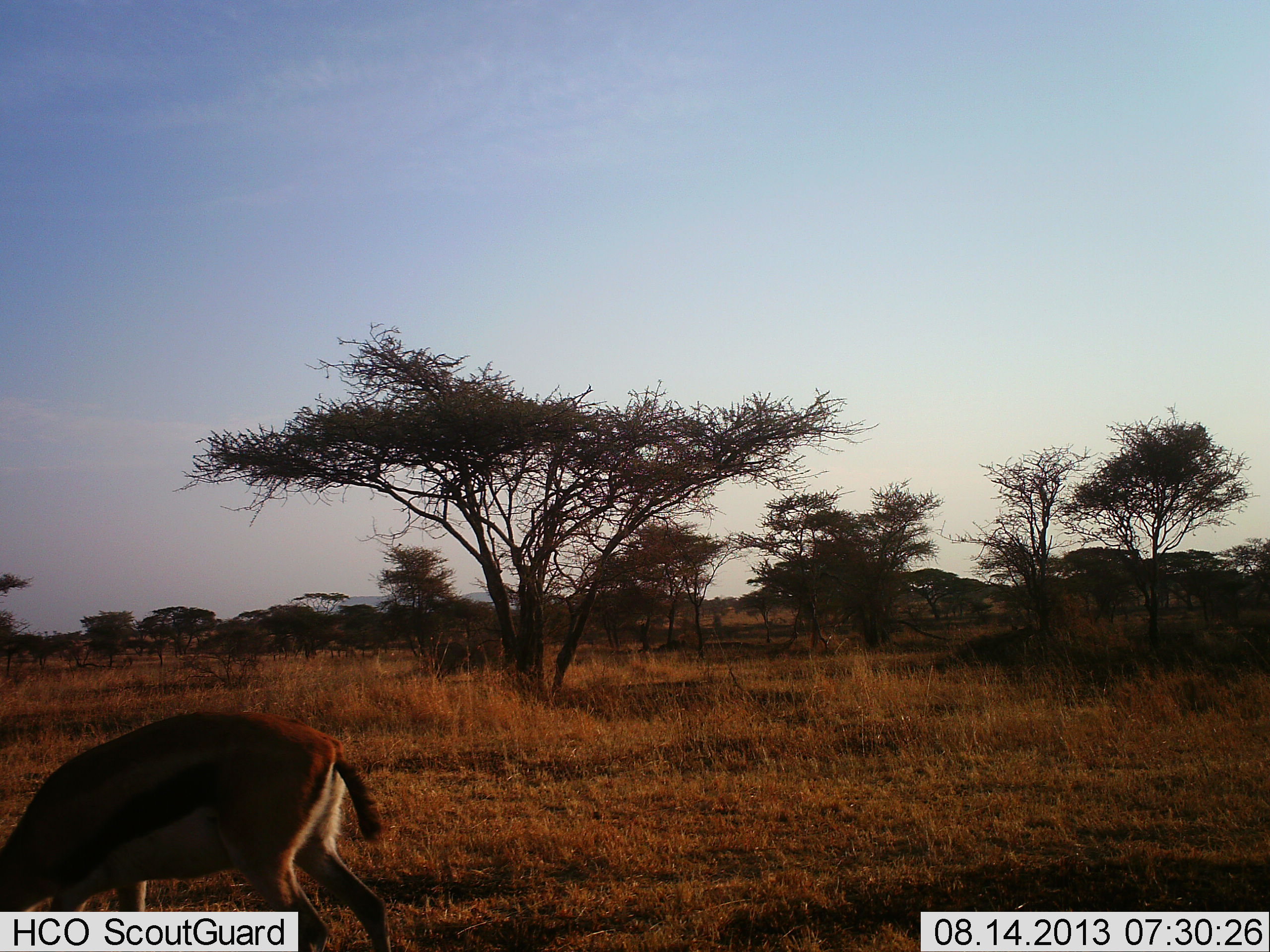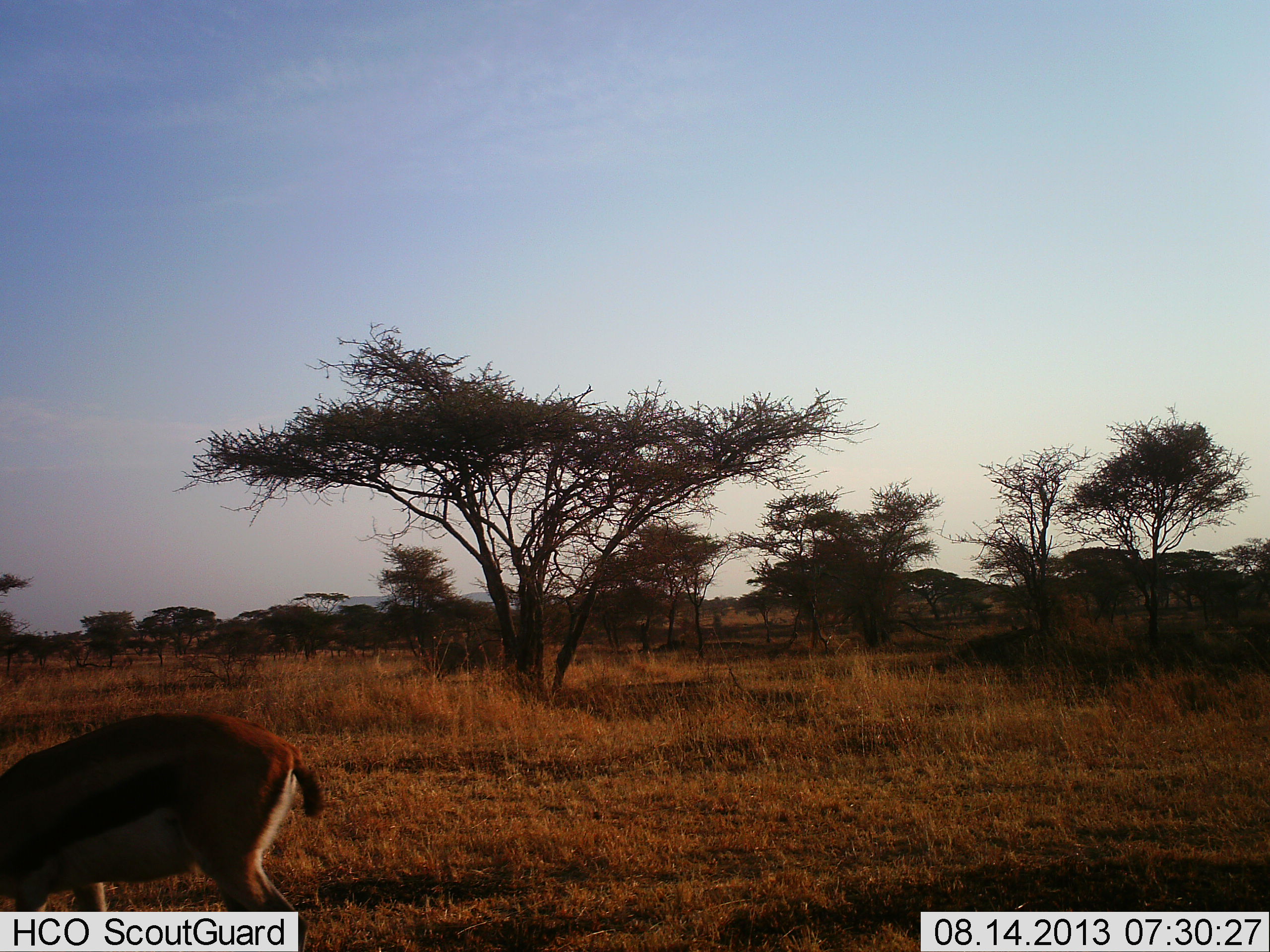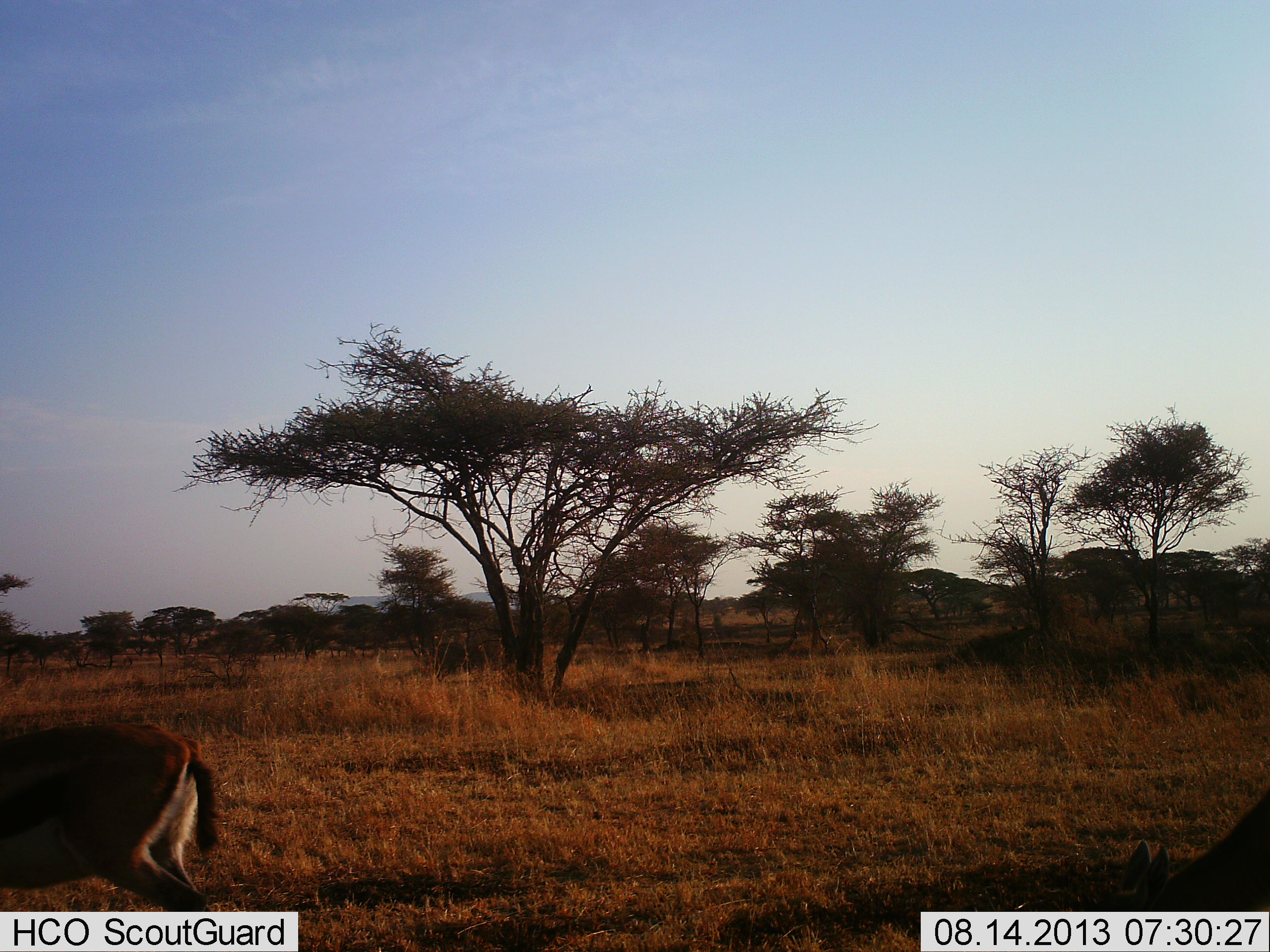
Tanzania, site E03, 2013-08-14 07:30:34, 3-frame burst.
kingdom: Animalia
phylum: Chordata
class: Mammalia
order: Artiodactyla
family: Bovidae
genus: Eudorcas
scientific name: Eudorcas thomsonii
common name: thomson's gazelle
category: gazellethomsons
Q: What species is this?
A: Gazellethomsons (thomson's gazelle) (Eudorcas thomsonii).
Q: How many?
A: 2.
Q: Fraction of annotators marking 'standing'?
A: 6%.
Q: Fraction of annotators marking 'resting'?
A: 0%.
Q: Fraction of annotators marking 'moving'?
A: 56%.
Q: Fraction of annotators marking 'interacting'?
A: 0%.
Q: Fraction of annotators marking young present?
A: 0%.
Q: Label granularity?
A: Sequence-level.